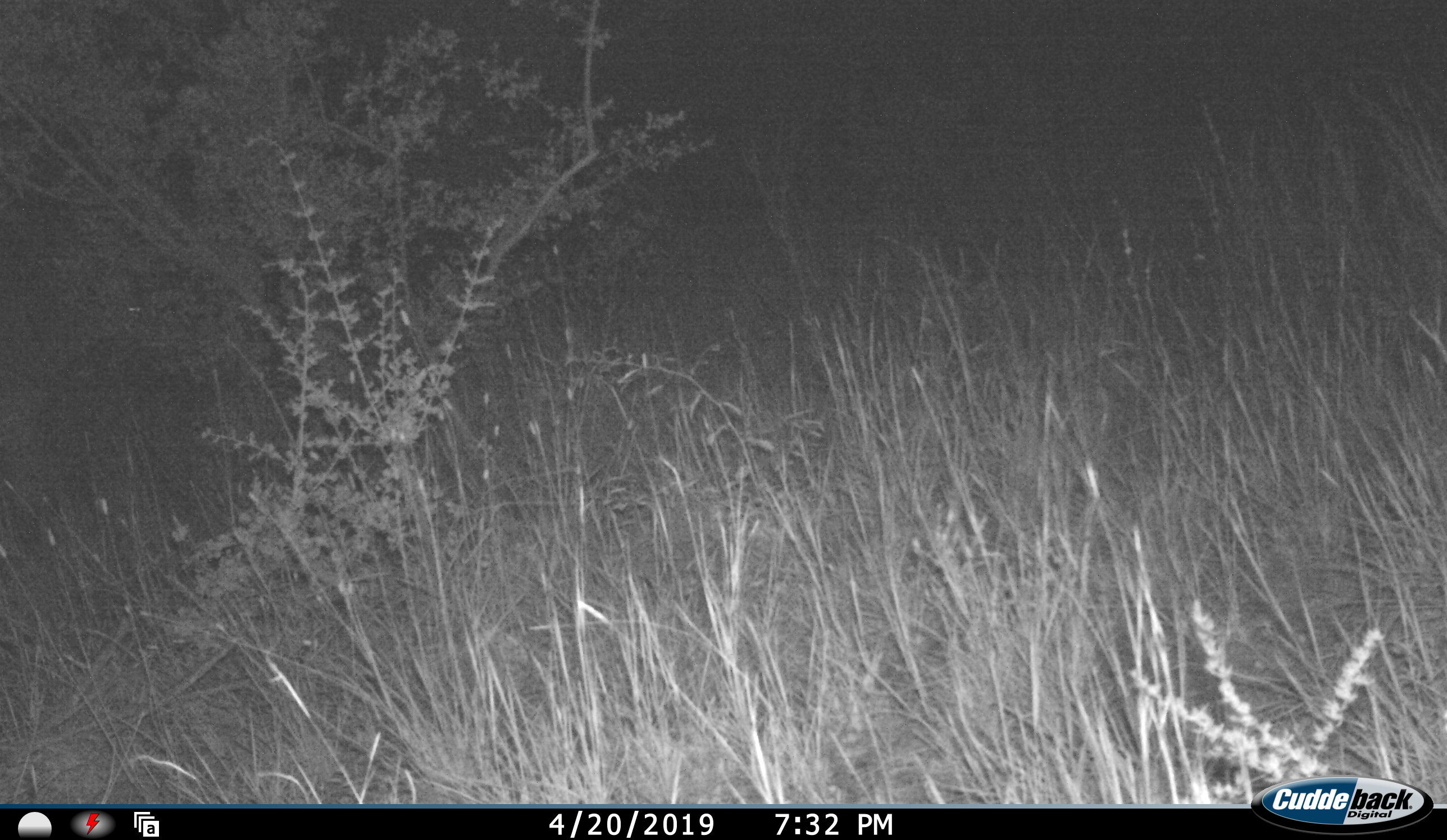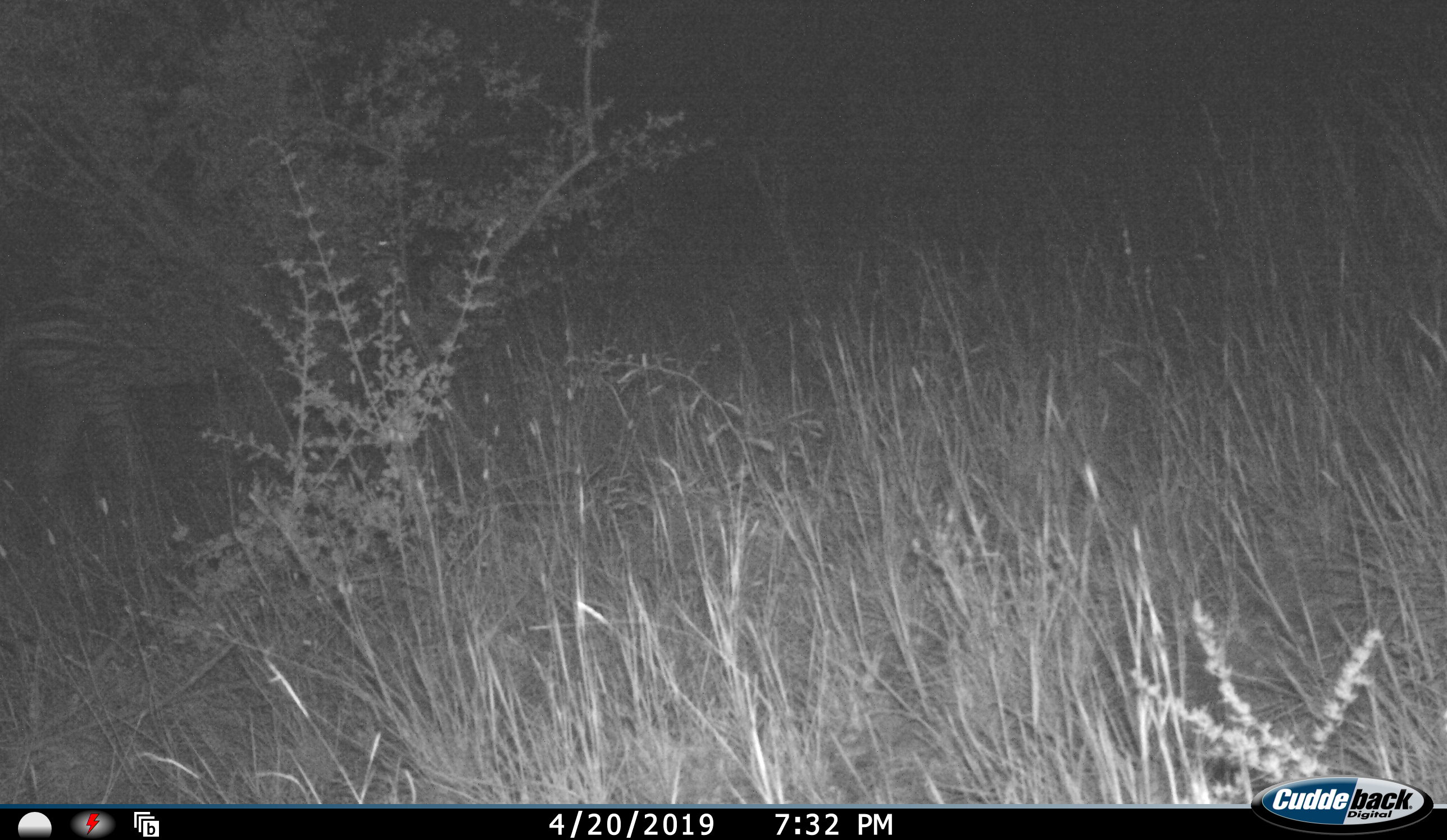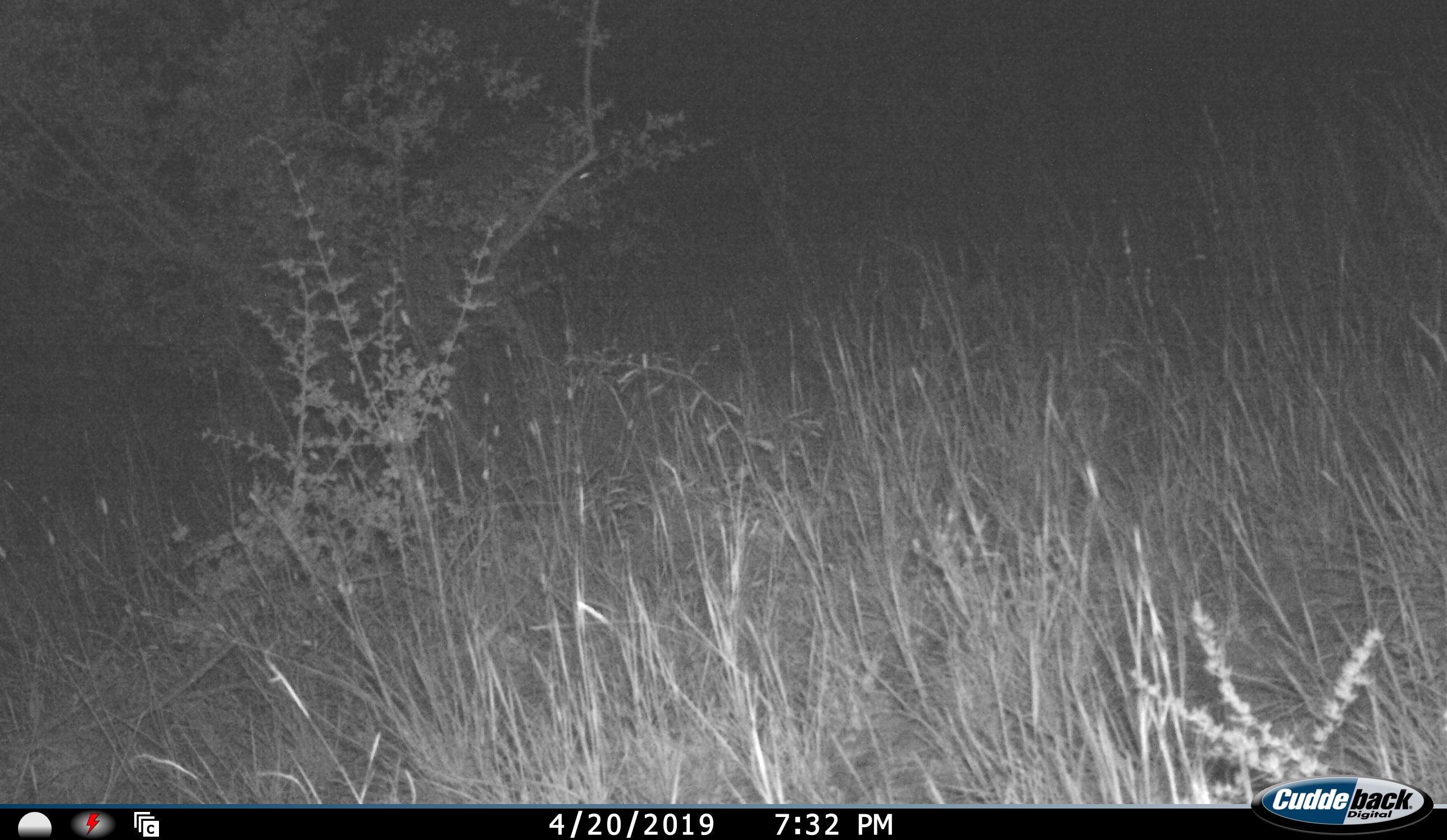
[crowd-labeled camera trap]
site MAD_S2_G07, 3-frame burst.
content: unidentified animal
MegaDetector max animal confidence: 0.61